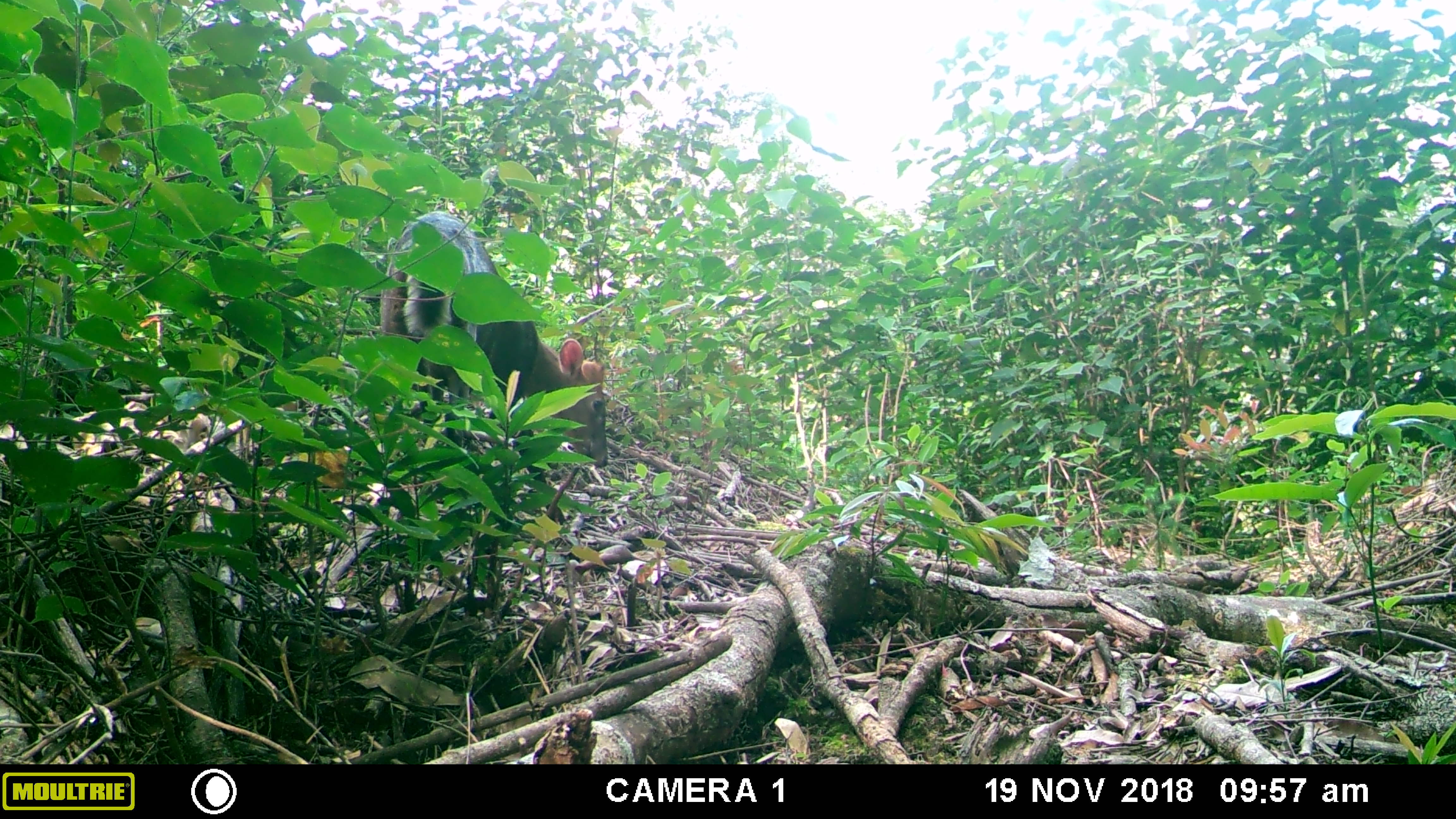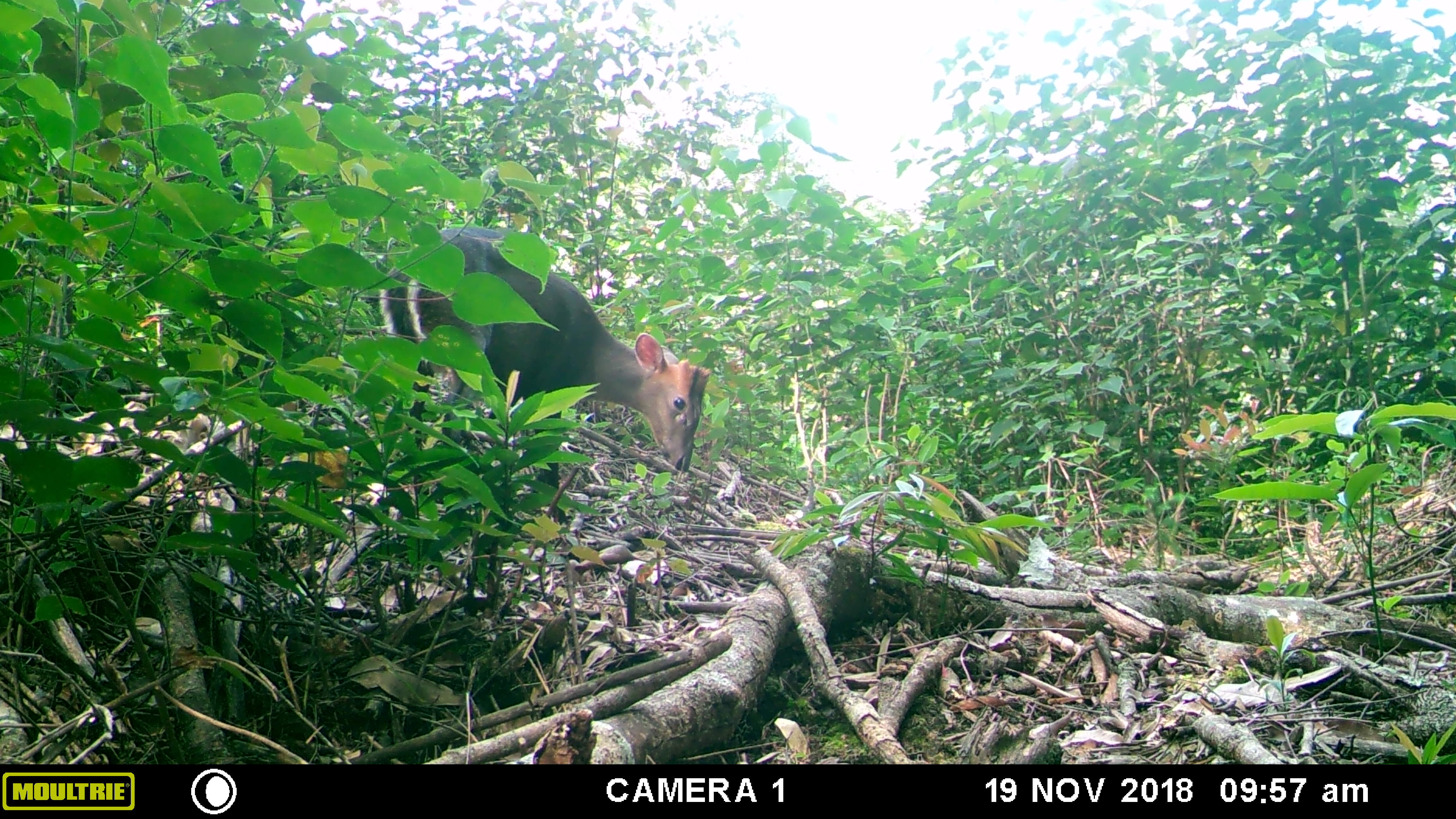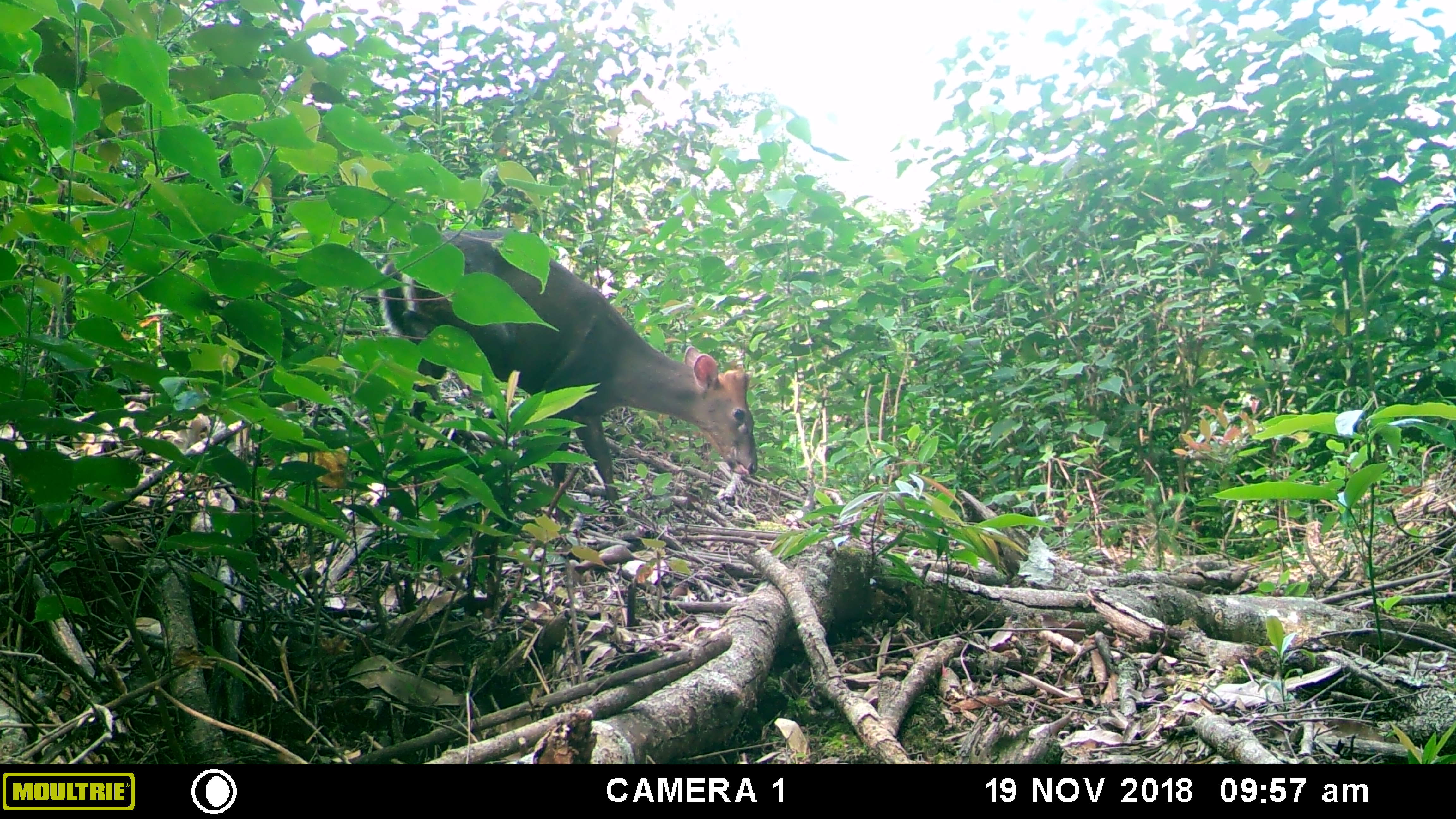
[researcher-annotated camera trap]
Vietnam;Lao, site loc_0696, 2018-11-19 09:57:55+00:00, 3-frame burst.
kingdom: Animalia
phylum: Chordata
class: Mammalia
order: Artiodactyla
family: Cervidae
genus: Muntiacus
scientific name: Muntiacus rooseveltorum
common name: roosevelt's muntjac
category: roosevelts muntjac group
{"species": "roosevelts muntjac group (roosevelt's muntjac) (Muntiacus rooseveltorum)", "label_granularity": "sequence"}